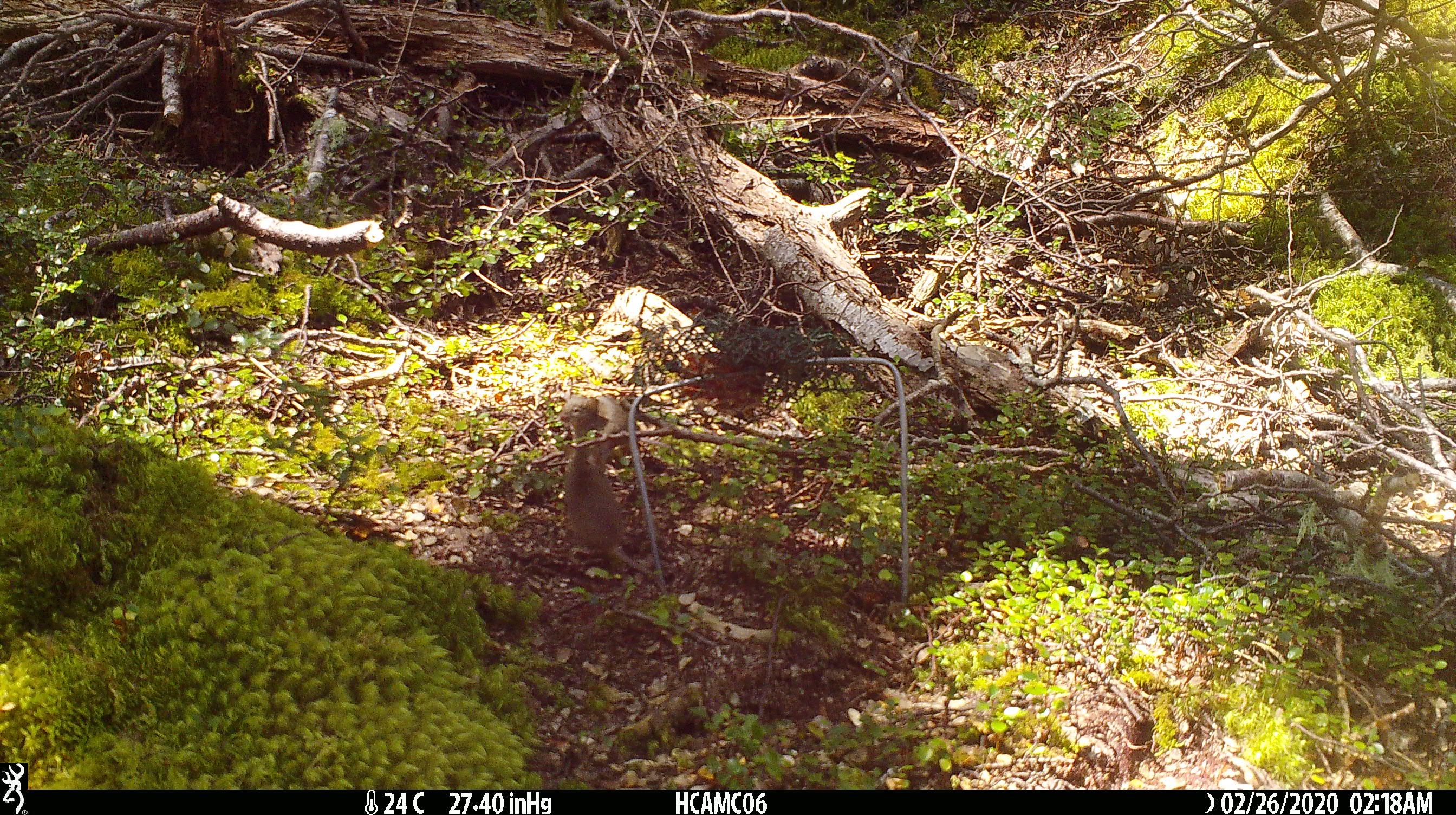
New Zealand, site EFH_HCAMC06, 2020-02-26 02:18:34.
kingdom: Animalia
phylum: Chordata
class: Mammalia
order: Rodentia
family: Muridae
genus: Mus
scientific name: Mus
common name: mouse